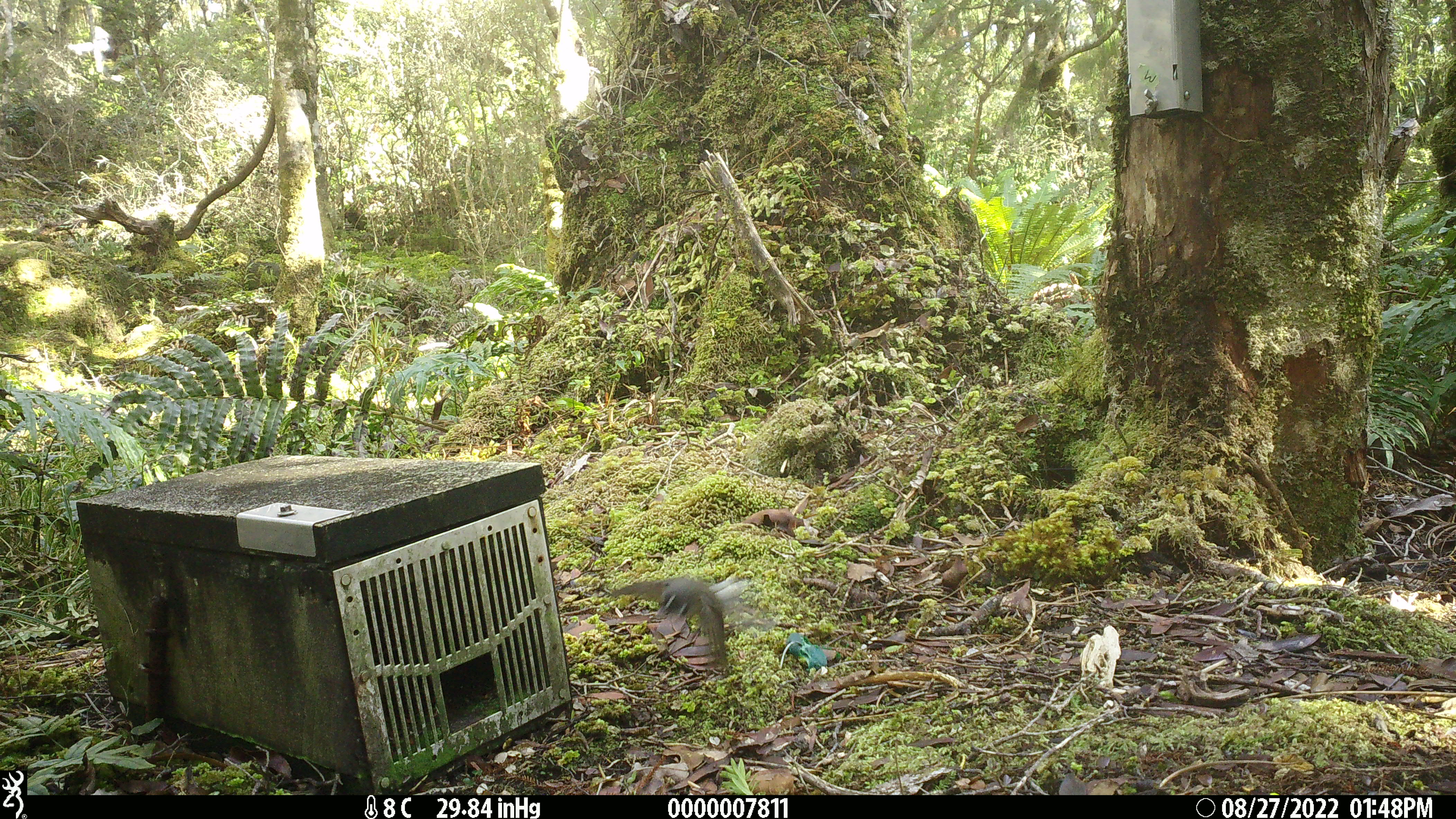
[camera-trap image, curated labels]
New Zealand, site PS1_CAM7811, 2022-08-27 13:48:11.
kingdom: Animalia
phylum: Chordata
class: Aves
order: Passeriformes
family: Rhipiduridae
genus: Rhipidura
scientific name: Rhipidura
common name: fantails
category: fantail